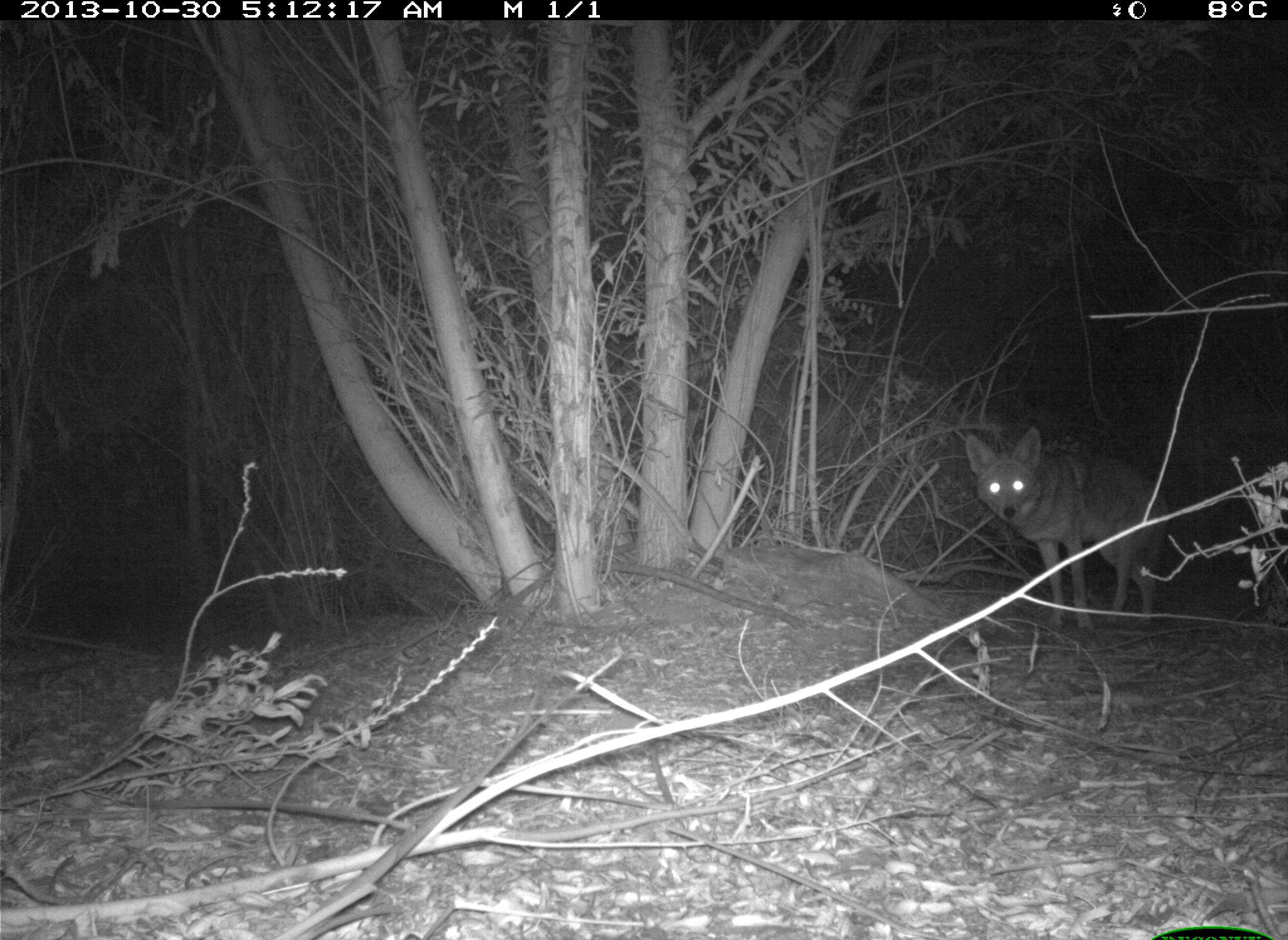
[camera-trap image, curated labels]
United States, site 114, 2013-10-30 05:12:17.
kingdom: Animalia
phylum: Chordata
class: Mammalia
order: Carnivora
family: Canidae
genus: Canis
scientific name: Canis latrans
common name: coyote